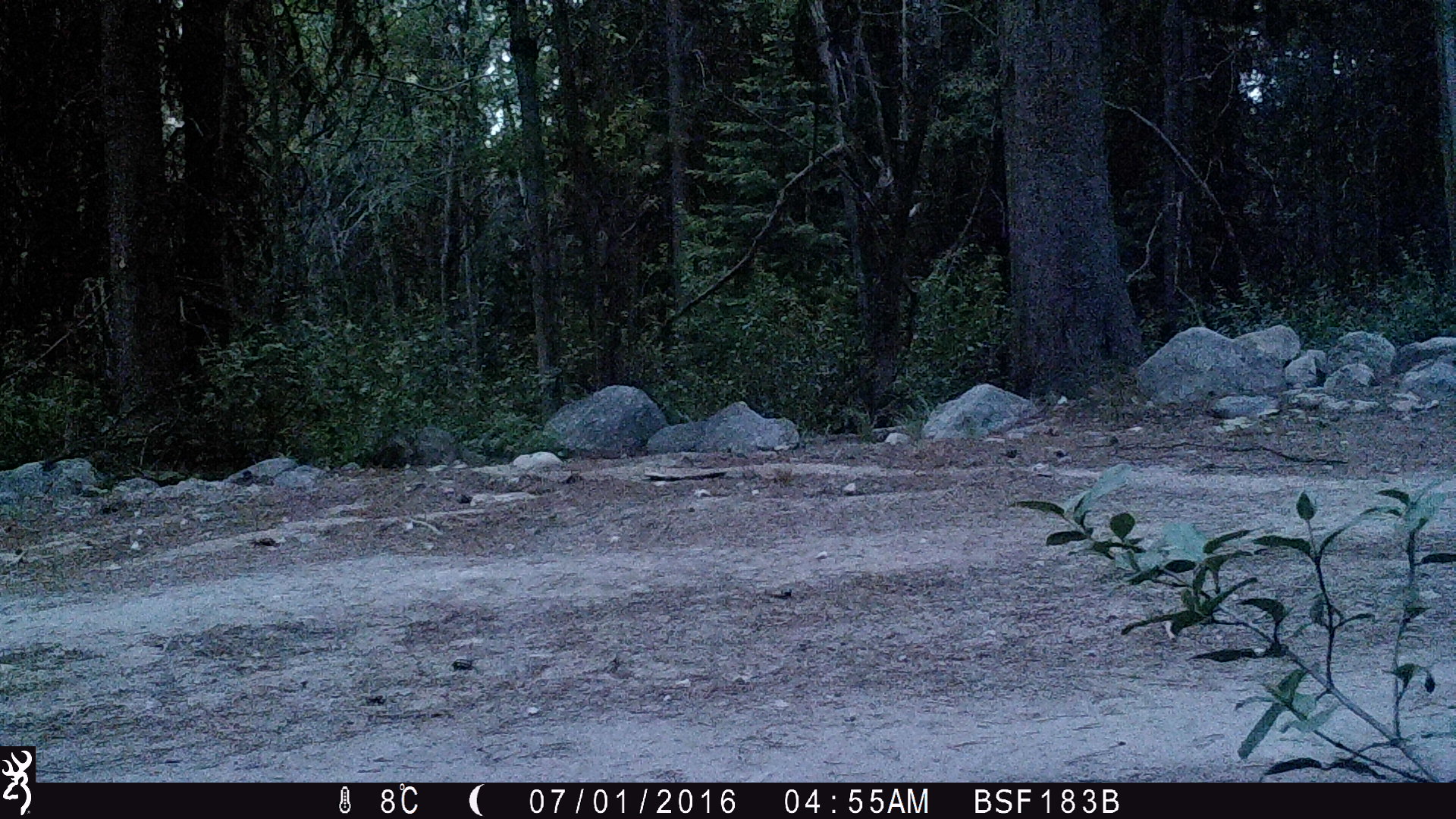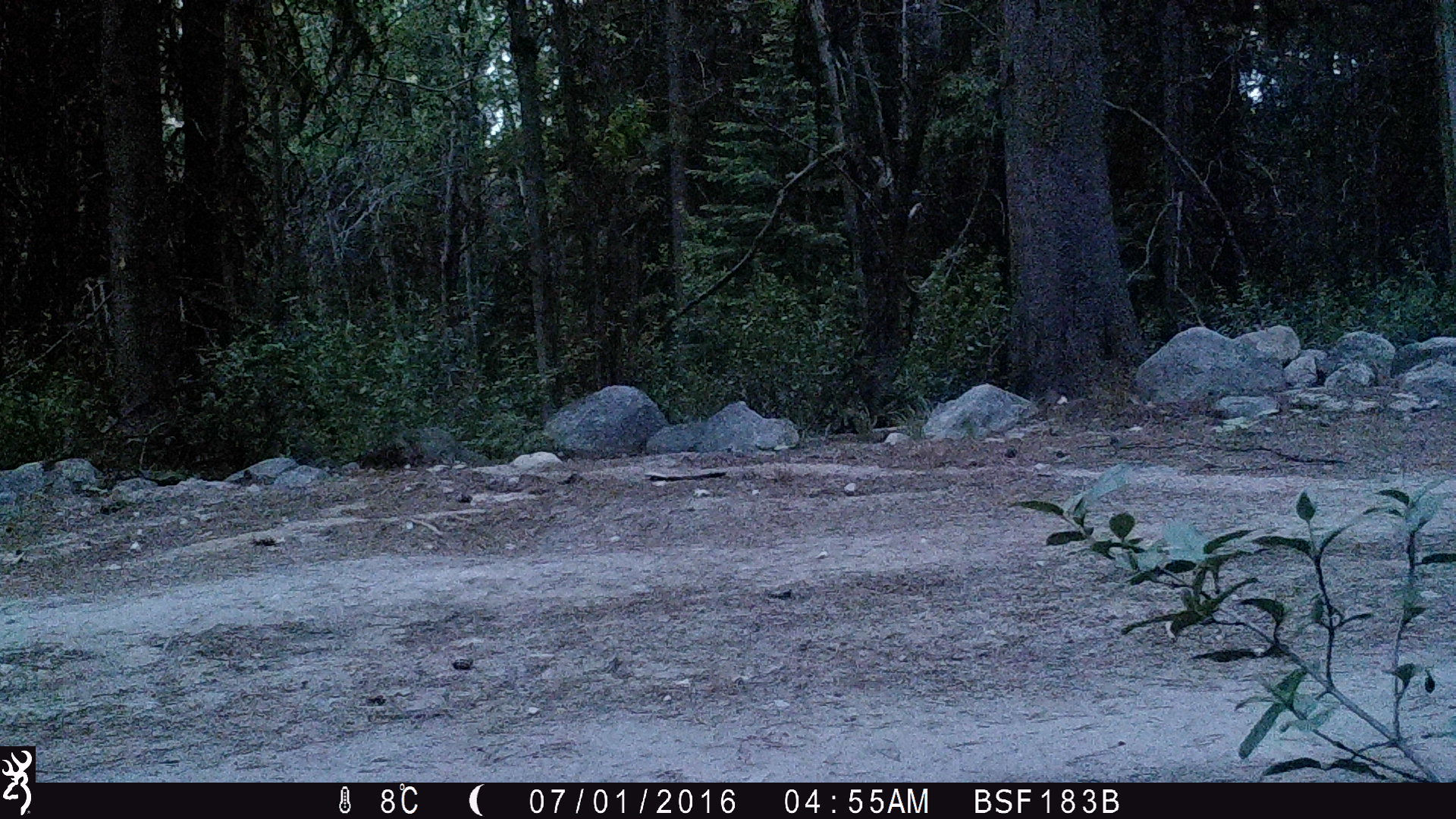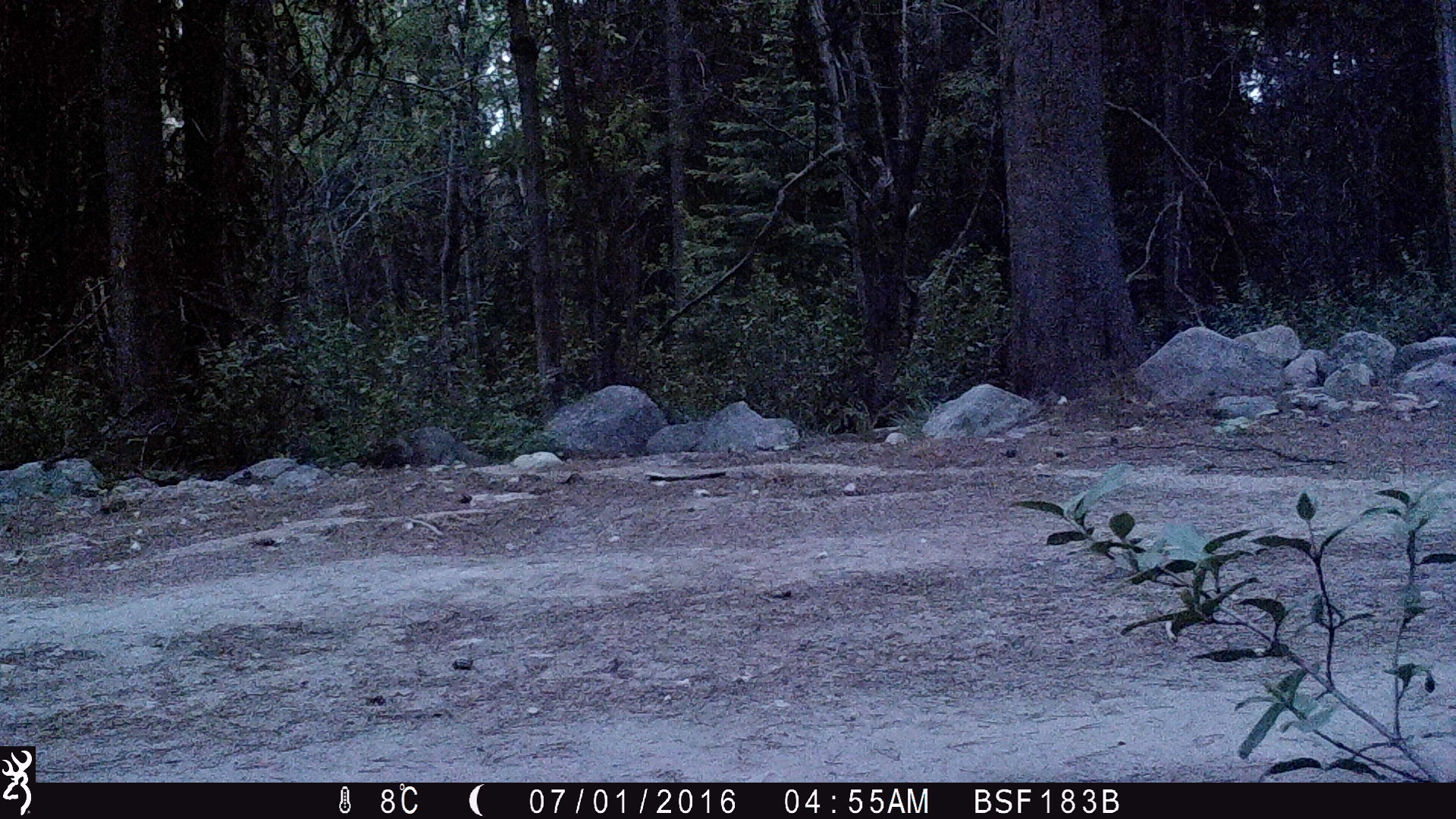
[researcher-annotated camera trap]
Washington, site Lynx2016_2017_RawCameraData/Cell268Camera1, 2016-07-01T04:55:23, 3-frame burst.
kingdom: Animalia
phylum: Chordata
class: Mammalia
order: Carnivora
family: Canidae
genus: Canis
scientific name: Canis latrans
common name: coyote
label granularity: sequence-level